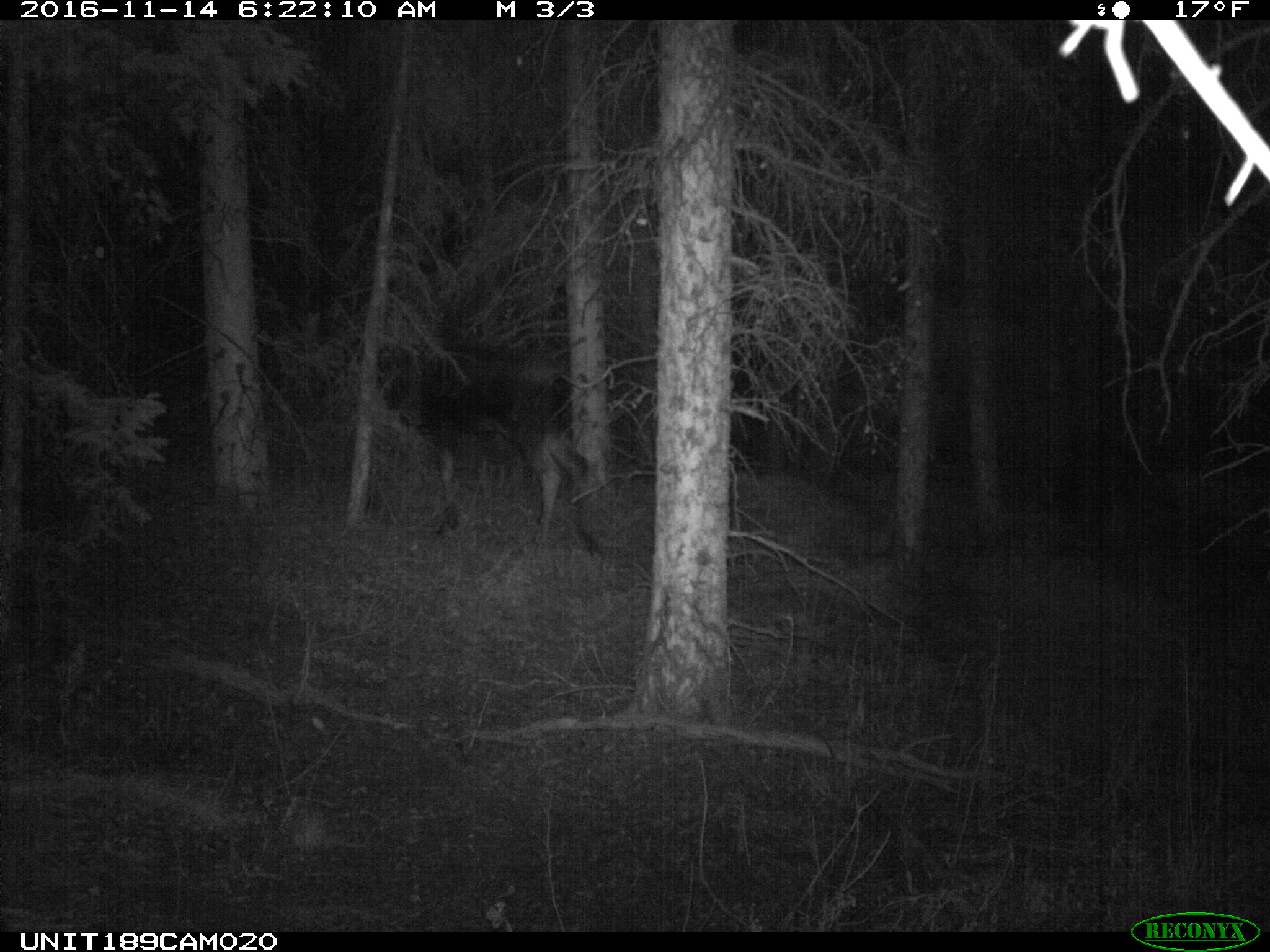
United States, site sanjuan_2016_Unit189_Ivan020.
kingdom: Animalia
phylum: Chordata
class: Mammalia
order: Artiodactyla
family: Cervidae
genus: Alces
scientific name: Alces alces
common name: moose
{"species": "Alces alces (moose)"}